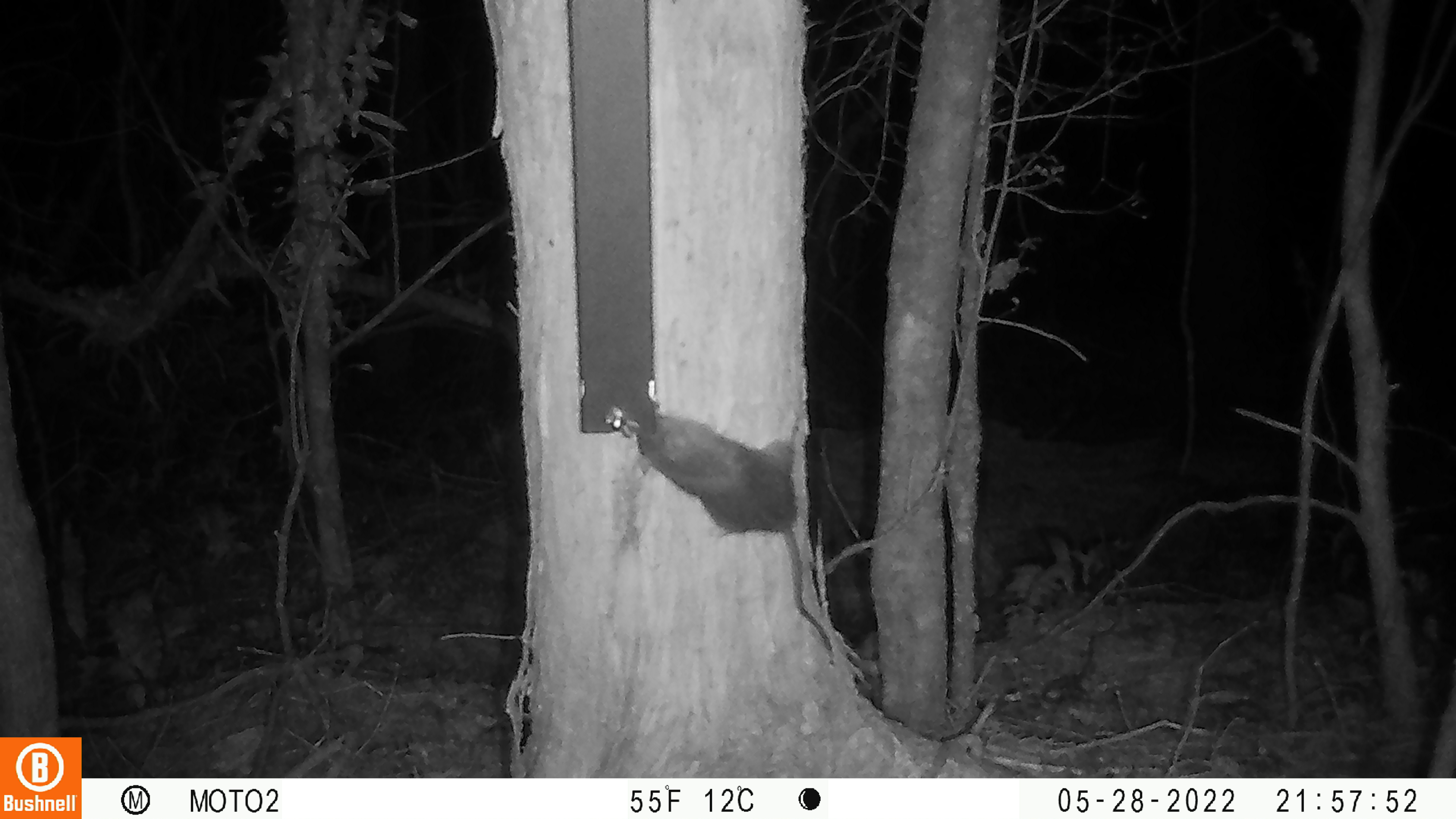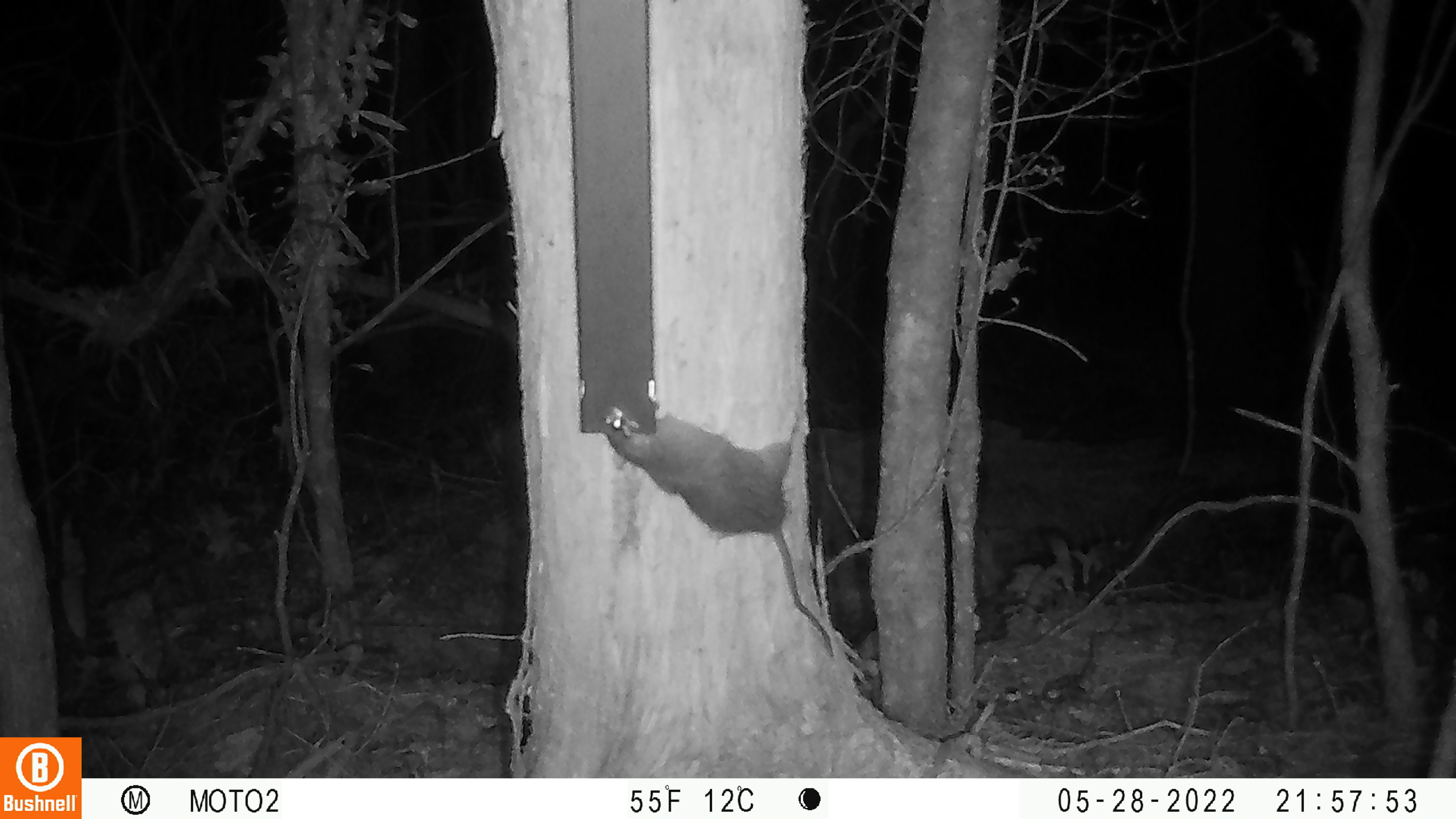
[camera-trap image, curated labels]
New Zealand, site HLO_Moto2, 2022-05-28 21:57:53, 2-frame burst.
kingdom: Animalia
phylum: Chordata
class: Mammalia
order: Rodentia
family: Muridae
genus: Rattus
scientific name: Rattus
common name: rat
Rat (Rattus).